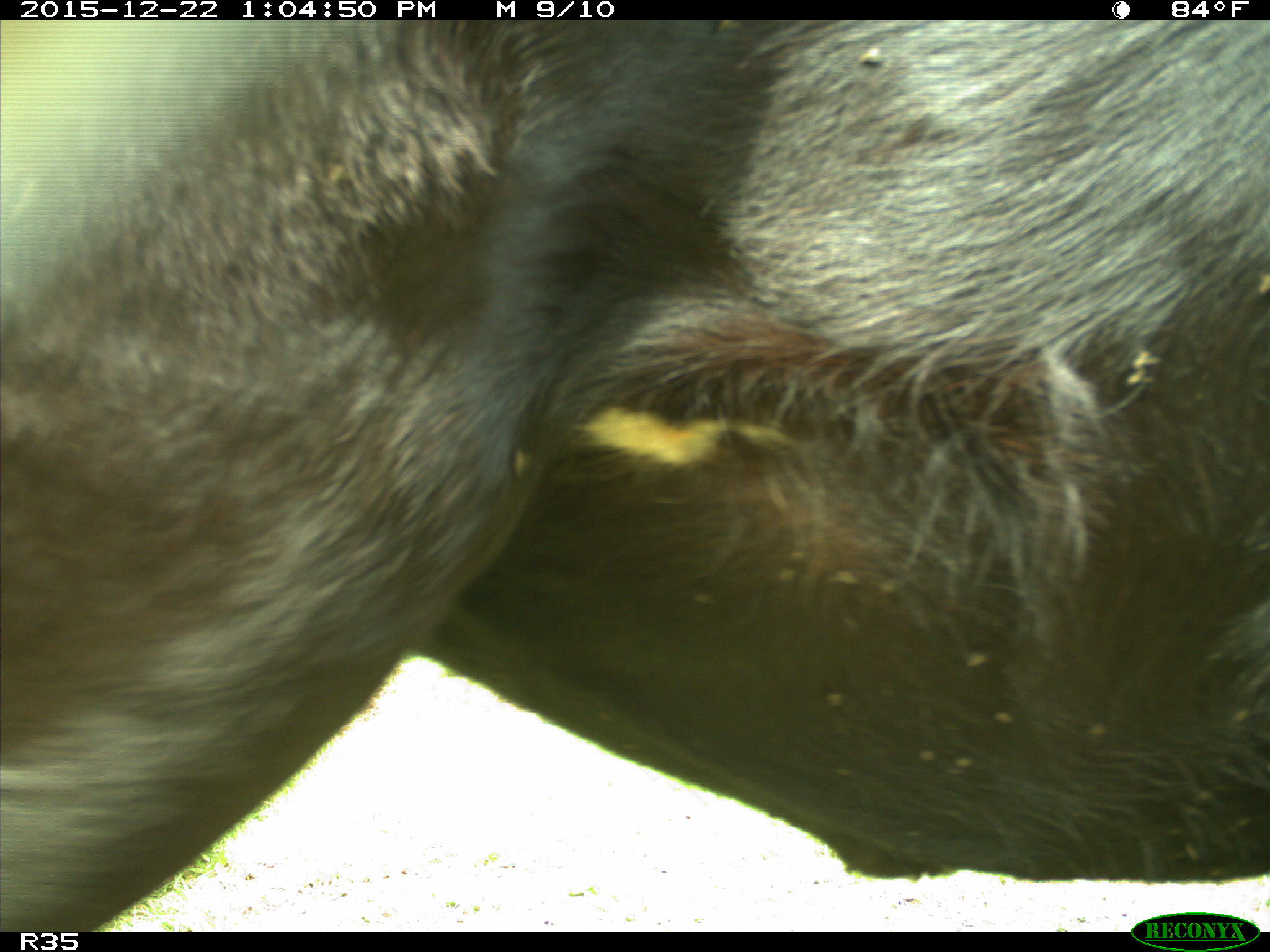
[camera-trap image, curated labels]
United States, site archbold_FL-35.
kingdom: Animalia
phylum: Chordata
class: Mammalia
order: Artiodactyla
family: Bovidae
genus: Bos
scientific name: Bos taurus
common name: domestic cow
Bos taurus (domestic cow).